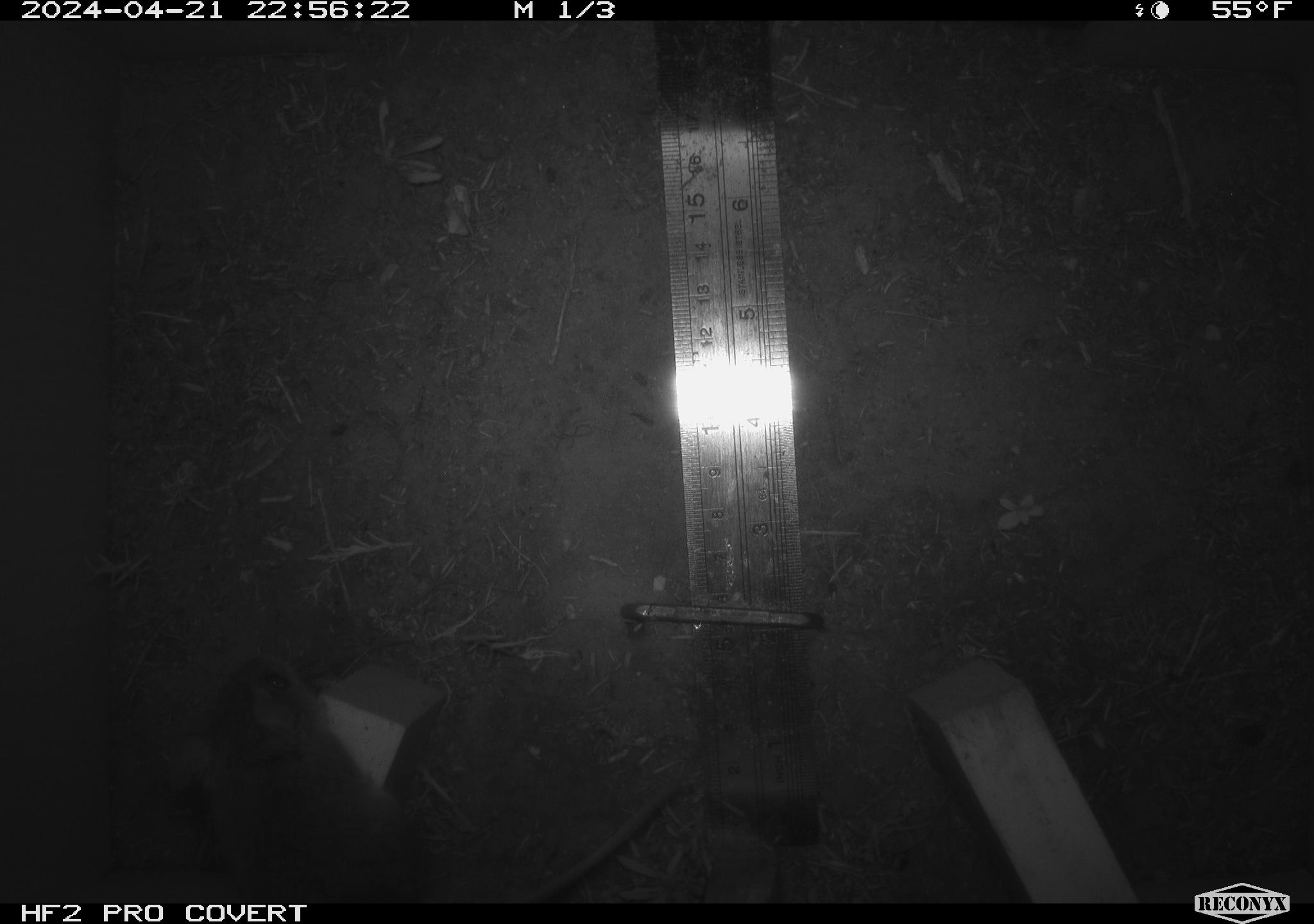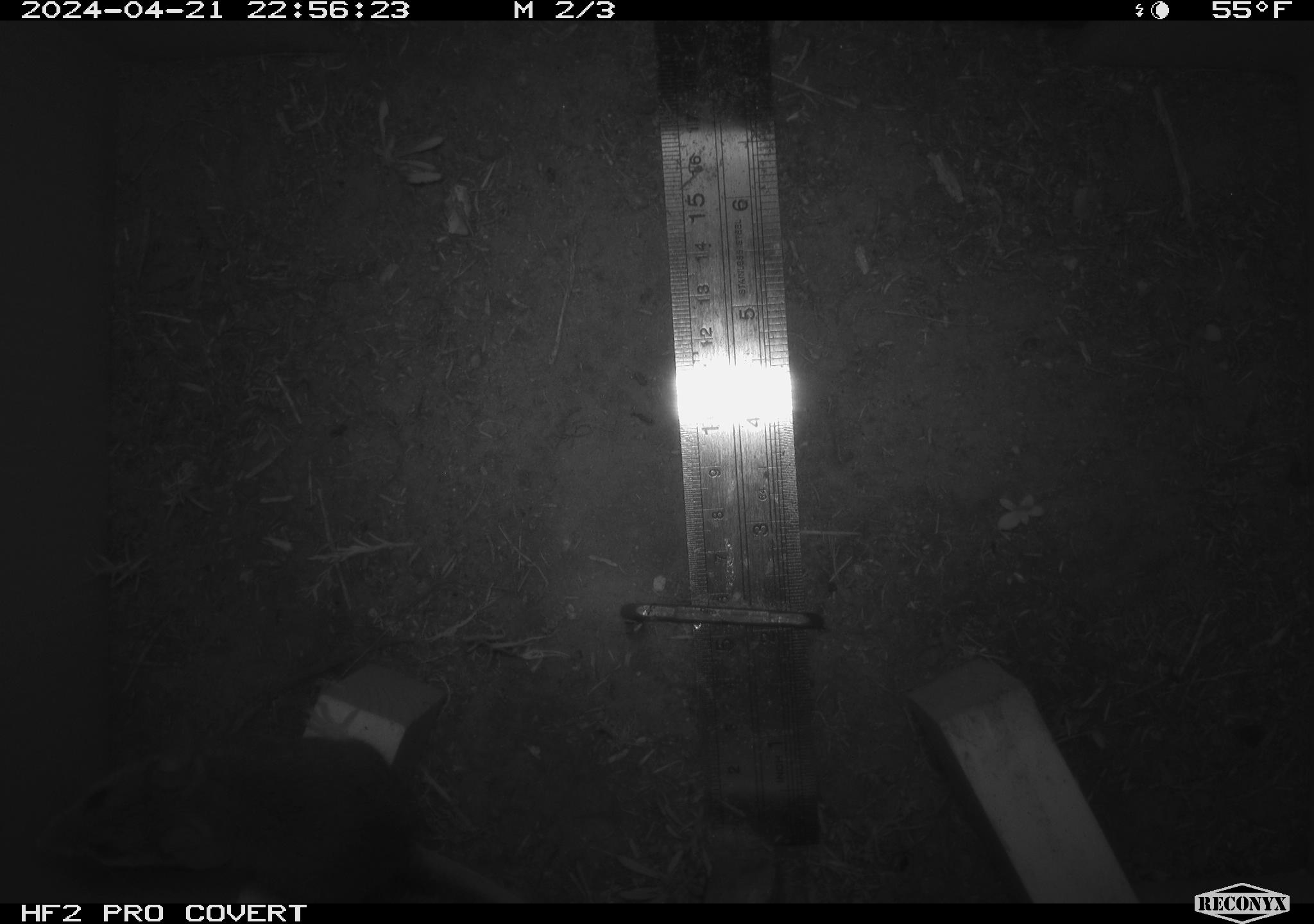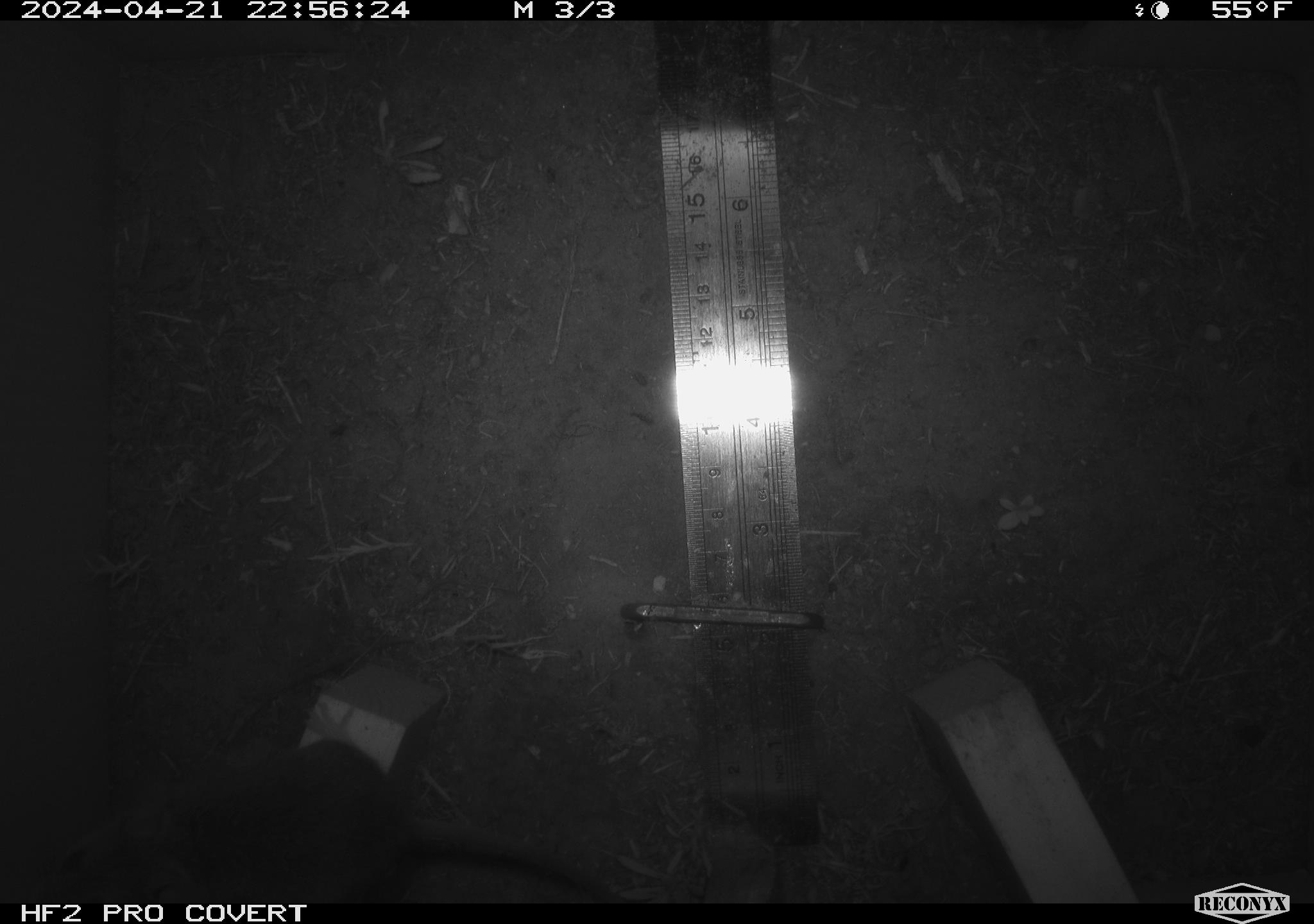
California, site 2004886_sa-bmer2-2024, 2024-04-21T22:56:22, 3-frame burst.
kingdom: Animalia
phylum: Chordata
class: Mammalia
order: Rodentia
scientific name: Rodentia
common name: mouse species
Mouse species (Rodentia).